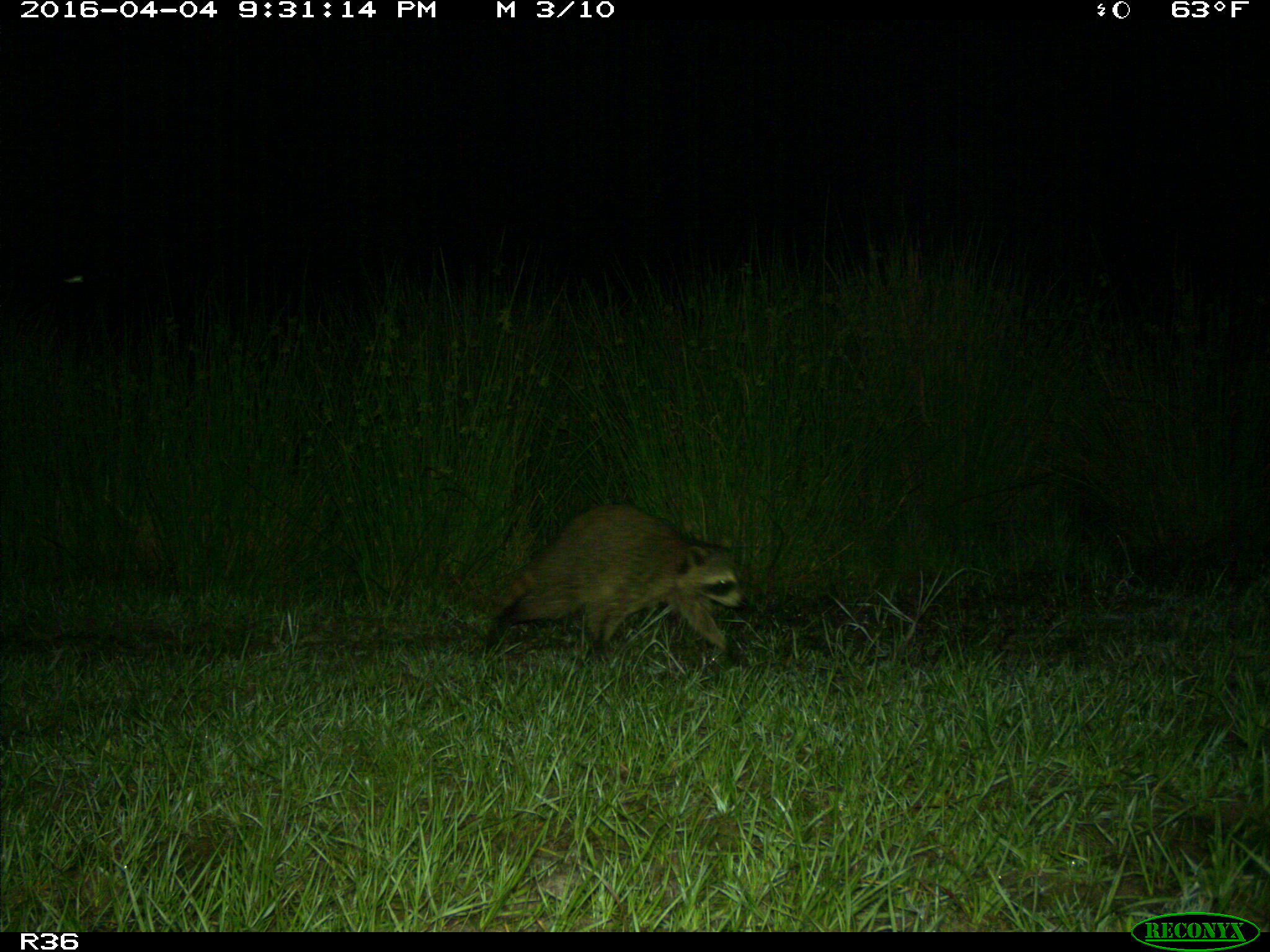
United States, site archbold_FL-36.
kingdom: Animalia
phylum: Chordata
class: Mammalia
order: Carnivora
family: Procyonidae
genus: Procyon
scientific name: Procyon lotor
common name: common raccoon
Procyon lotor (common raccoon).